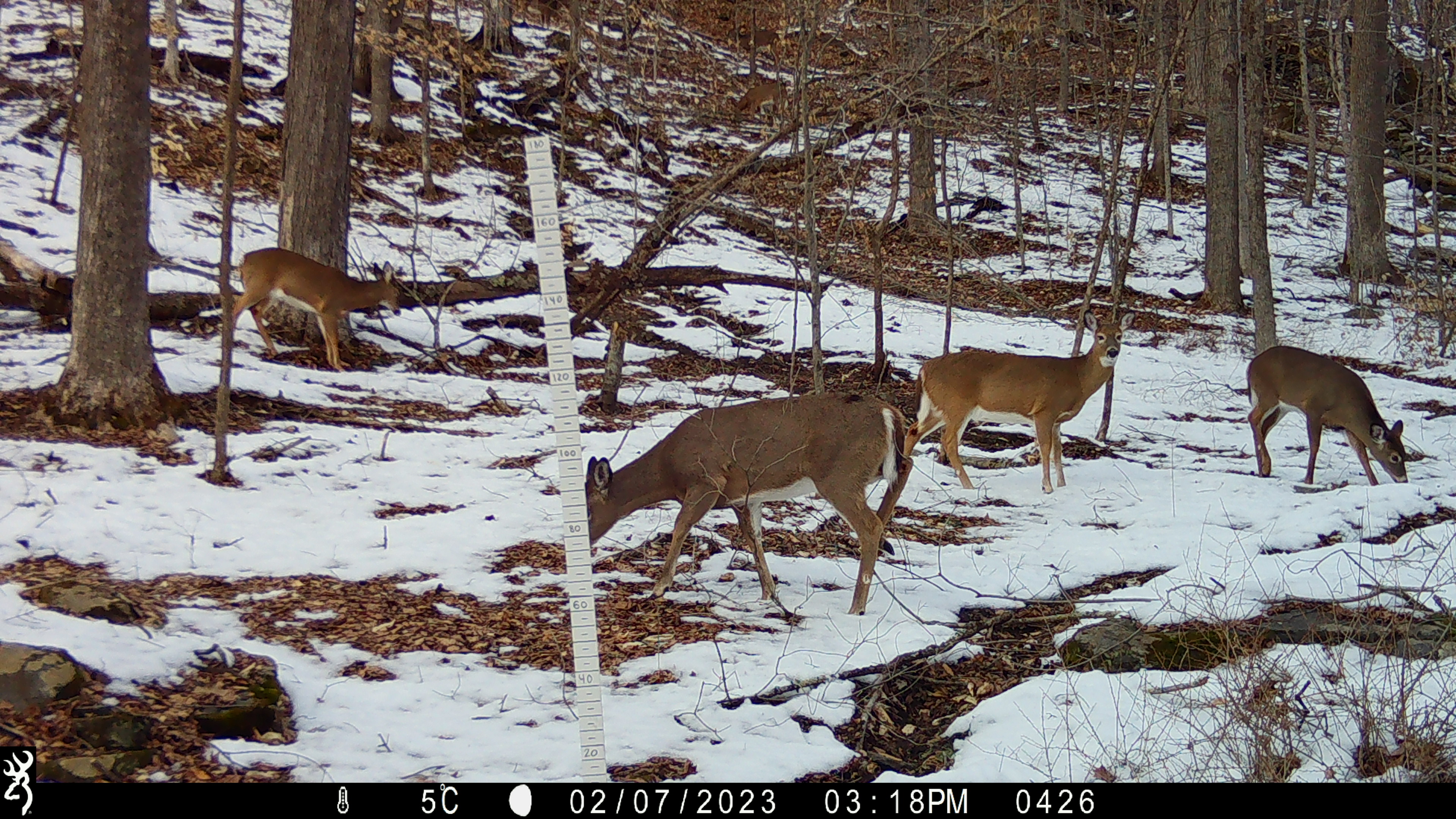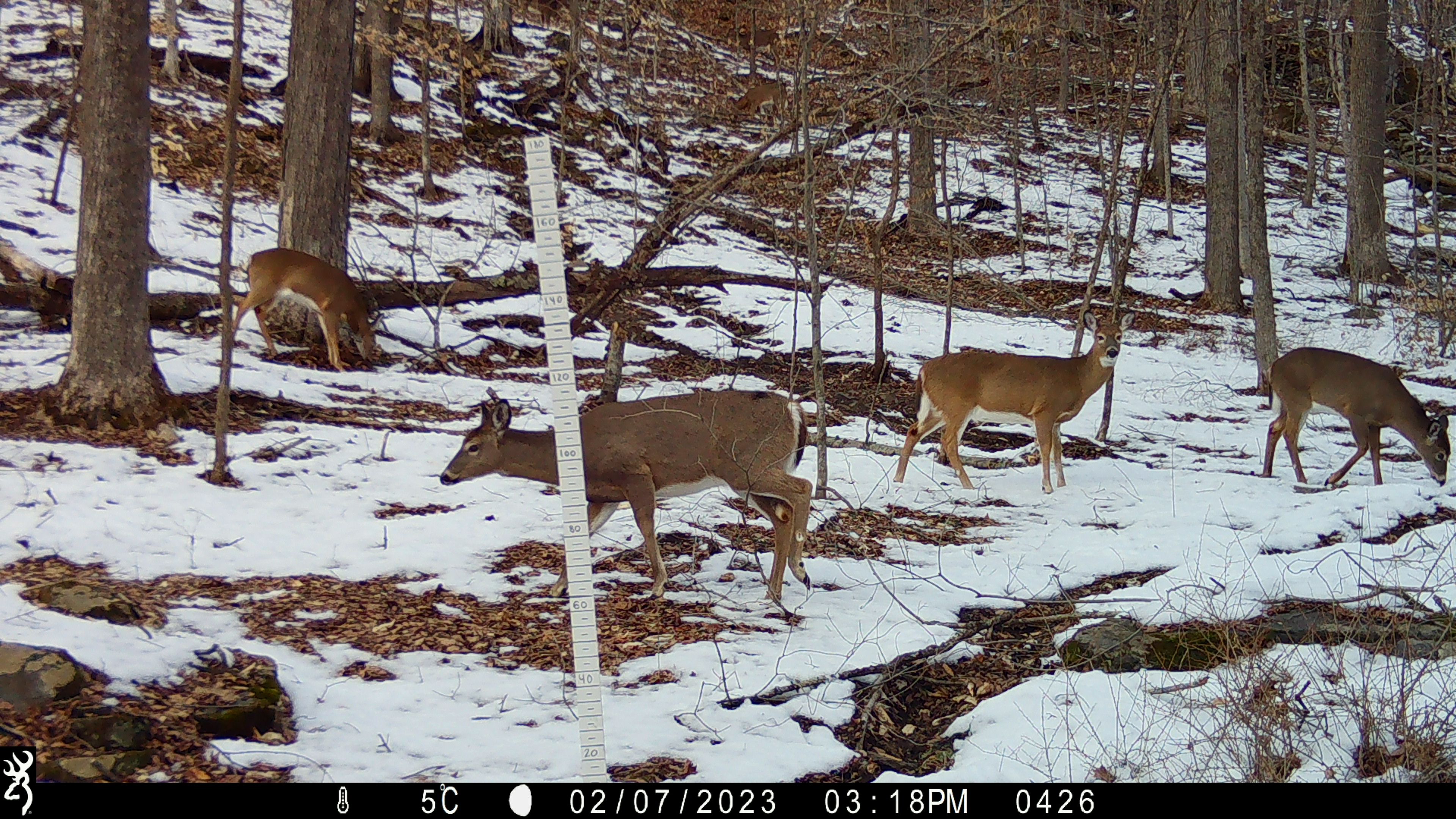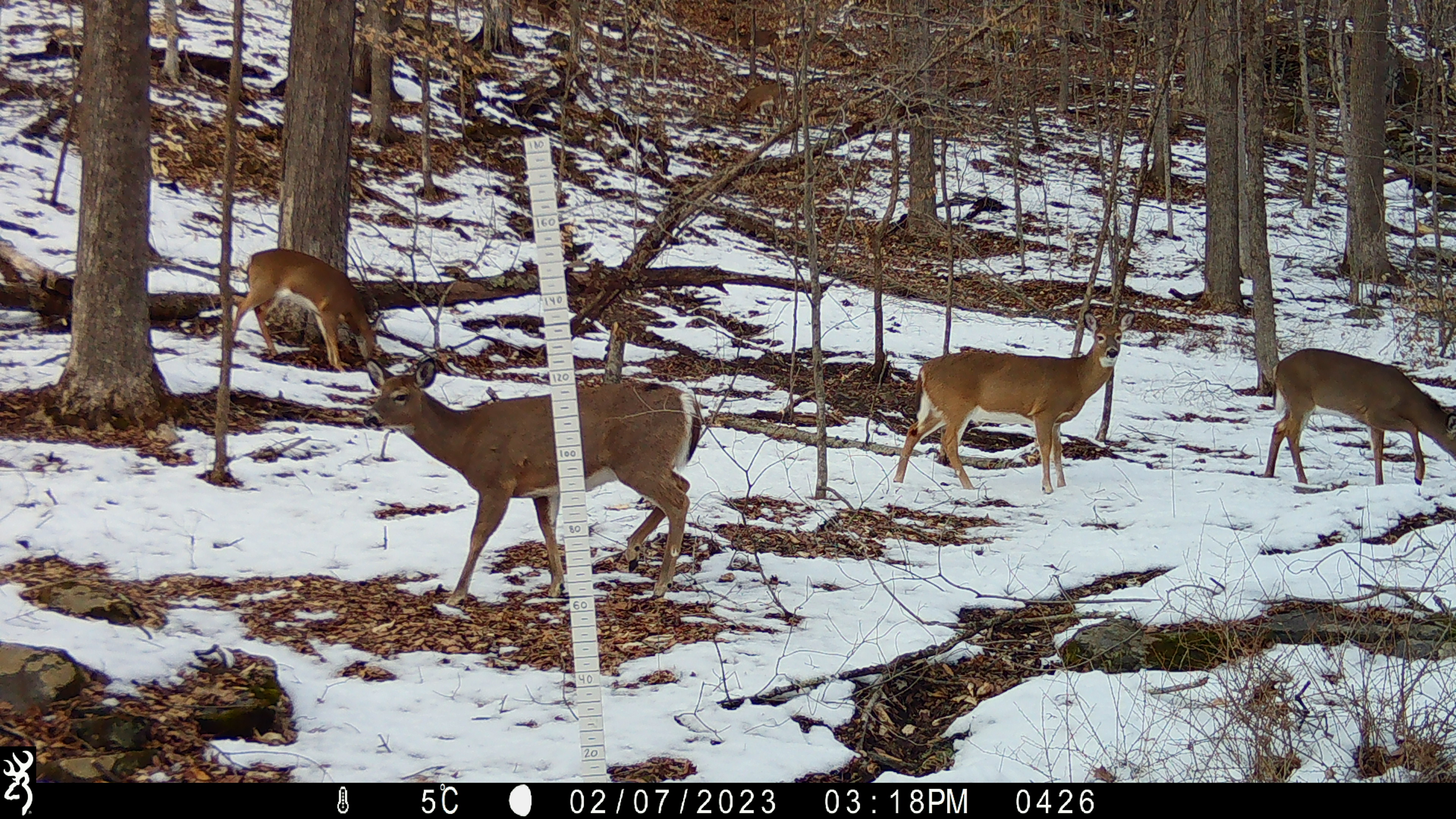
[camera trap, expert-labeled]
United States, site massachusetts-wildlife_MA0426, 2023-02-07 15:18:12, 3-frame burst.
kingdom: Animalia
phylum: Chordata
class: Mammalia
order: Artiodactyla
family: Cervidae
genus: Odocoileus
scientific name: Odocoileus virginianus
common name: white-tailed deer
White-tailed deer (Odocoileus virginianus).